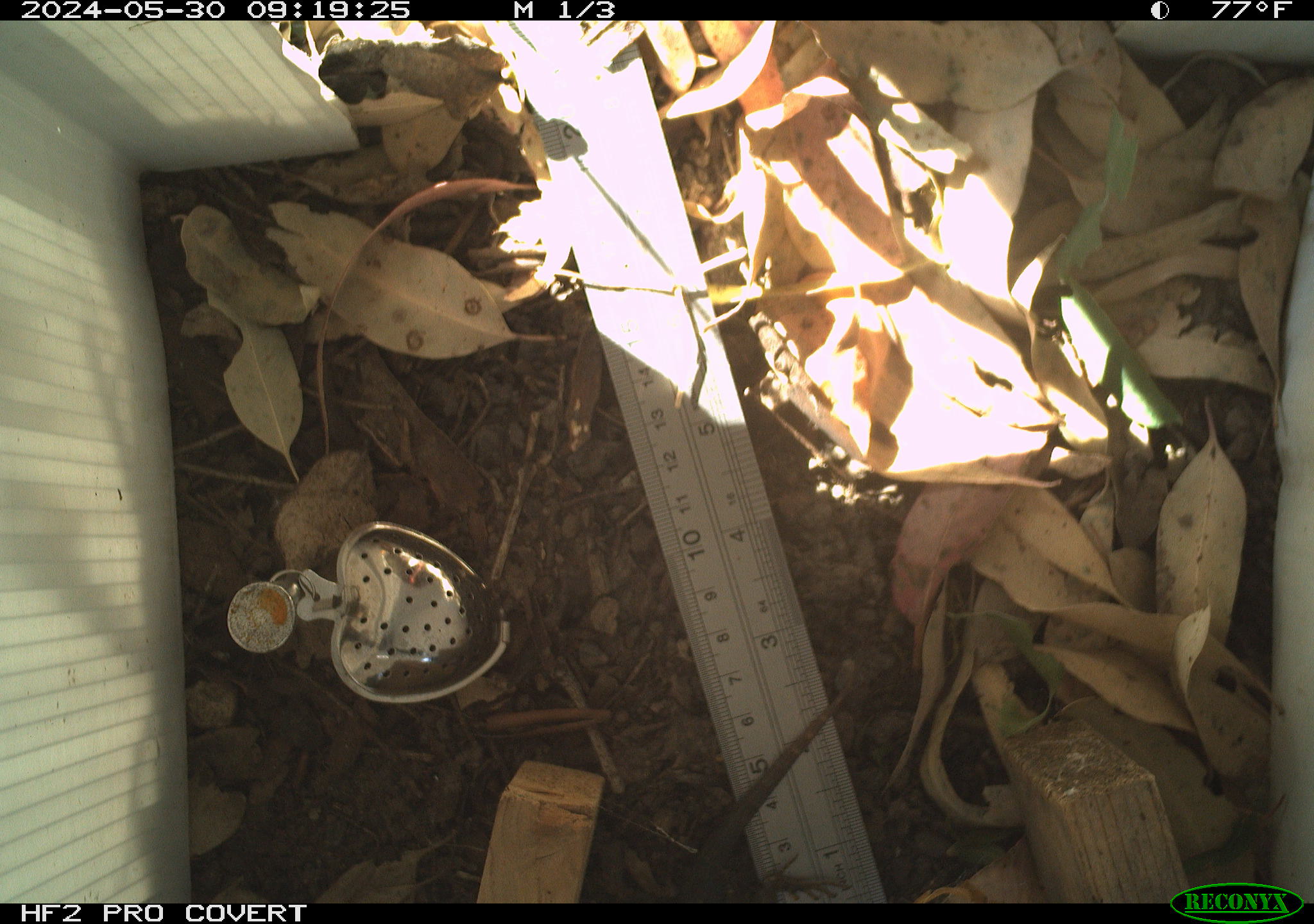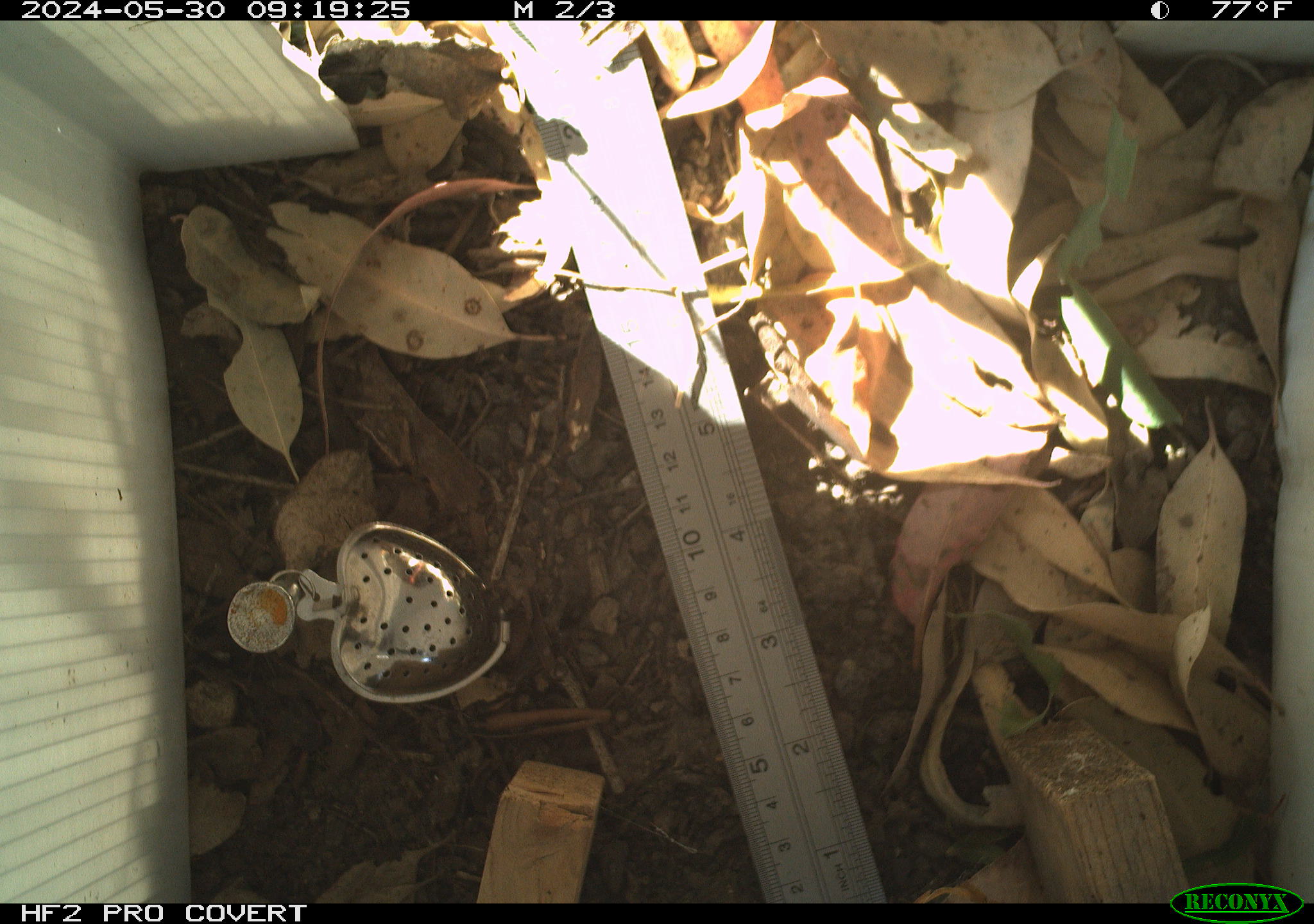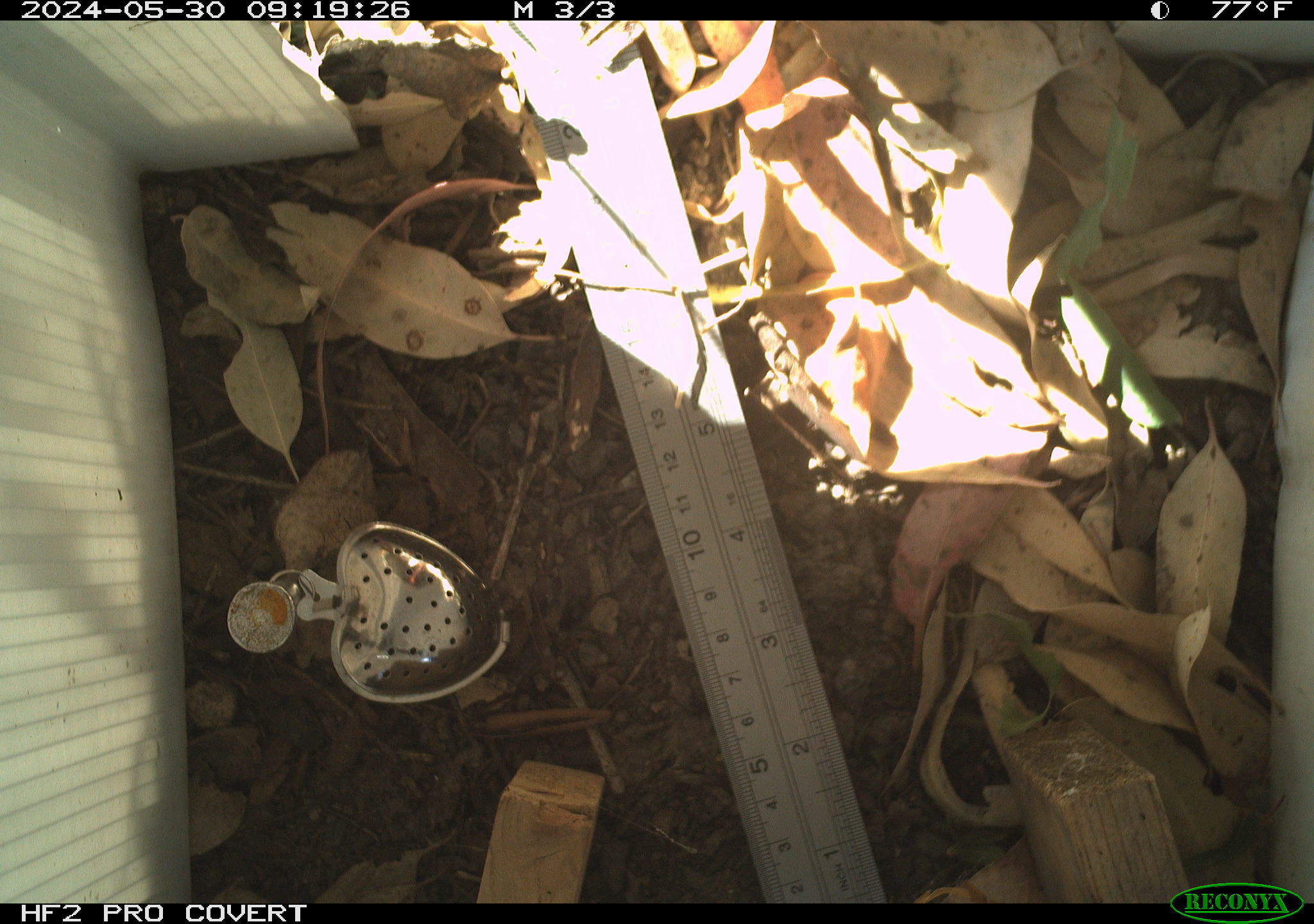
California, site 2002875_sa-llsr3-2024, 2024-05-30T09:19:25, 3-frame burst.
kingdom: Animalia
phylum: Chordata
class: Reptilia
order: Squamata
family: Phrynosomatidae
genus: Sceloporus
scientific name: Sceloporus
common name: spiny lizards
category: sceloporus species